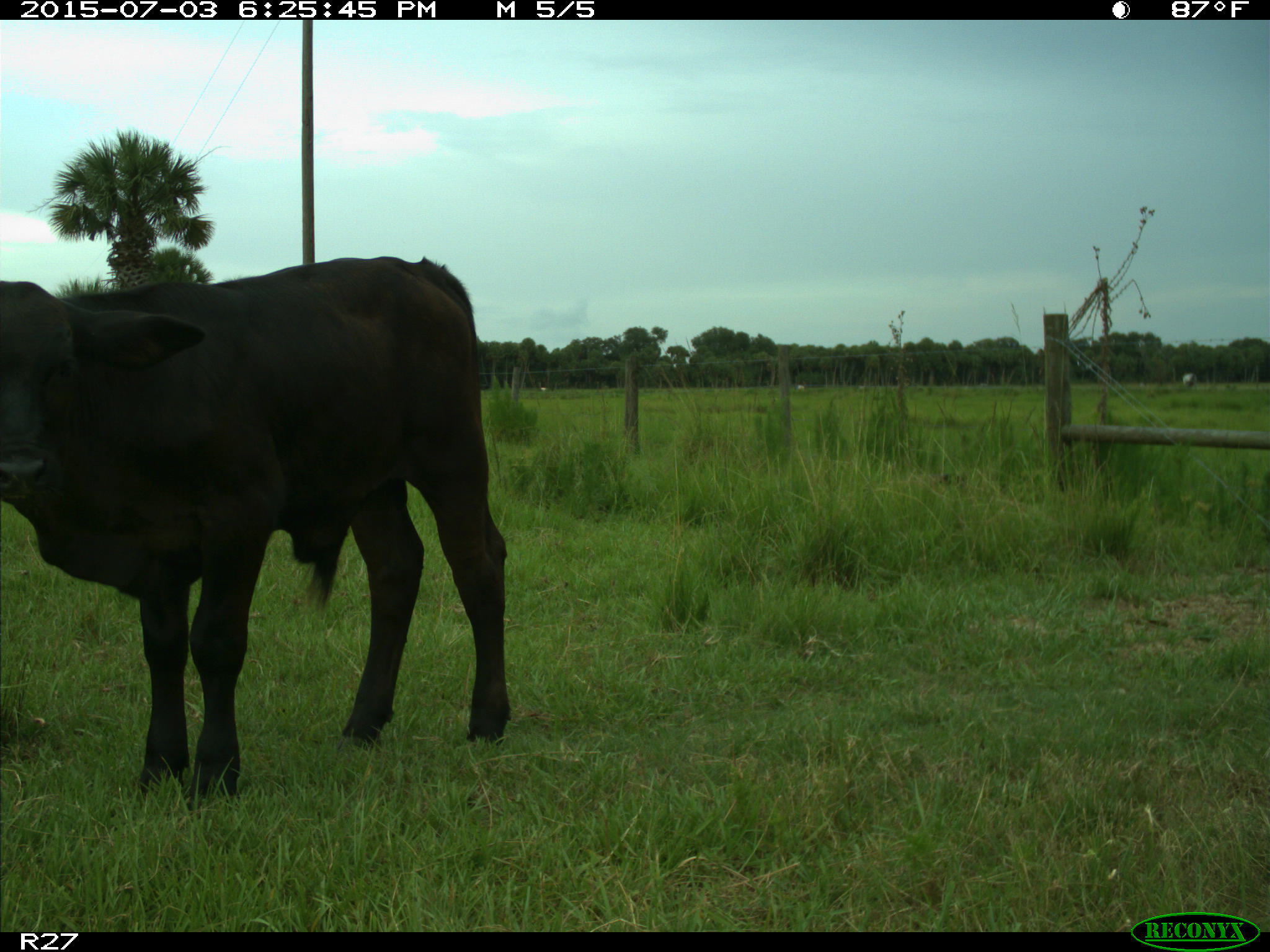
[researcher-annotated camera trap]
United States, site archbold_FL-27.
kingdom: Animalia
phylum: Chordata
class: Mammalia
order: Artiodactyla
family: Bovidae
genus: Bos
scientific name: Bos taurus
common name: domestic cow